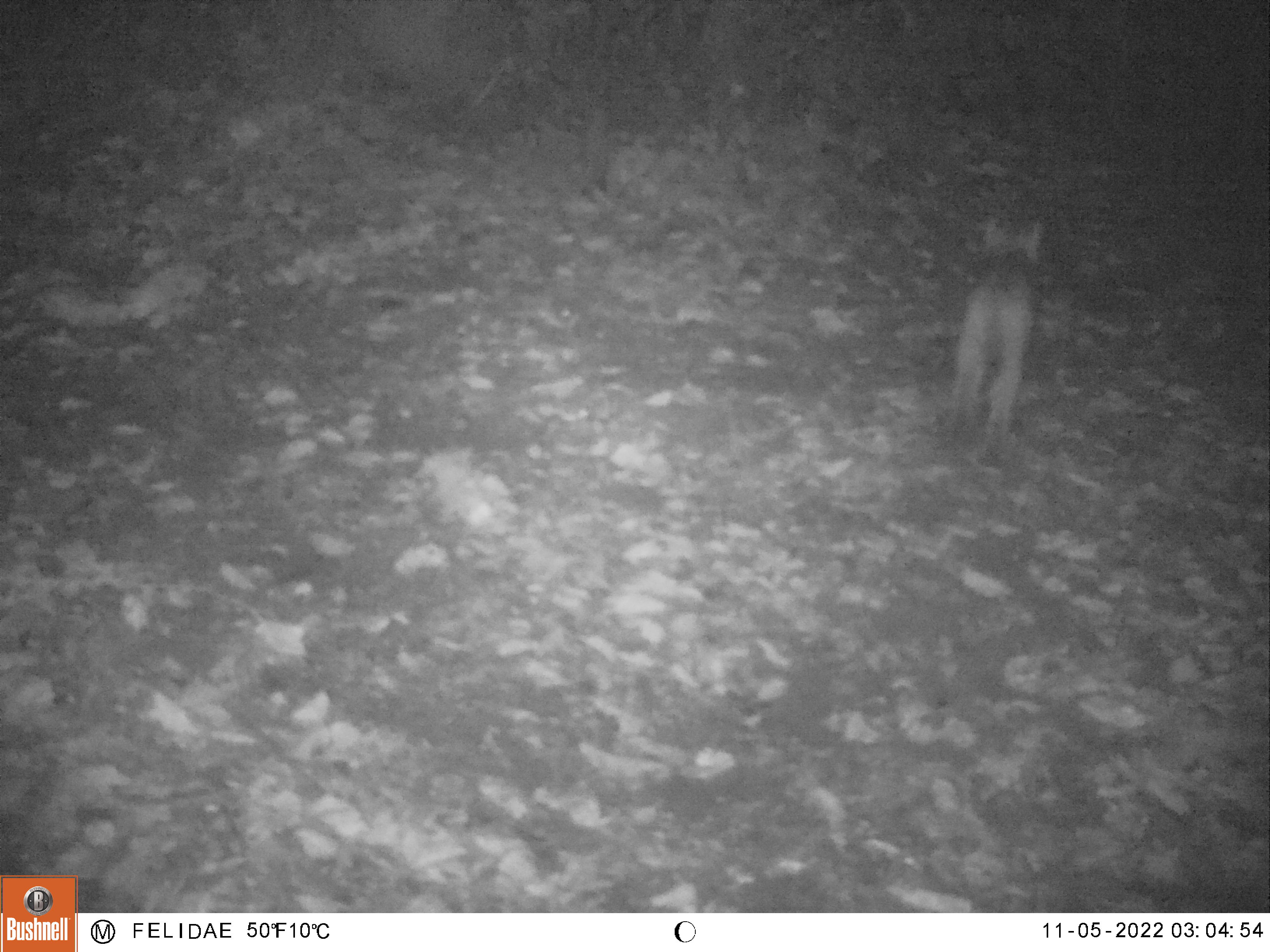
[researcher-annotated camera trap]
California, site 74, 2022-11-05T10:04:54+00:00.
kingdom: Animalia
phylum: Chordata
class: Mammalia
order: Carnivora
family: Felidae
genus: Lynx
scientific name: Lynx rufus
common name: bobcat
Bobcat (Lynx rufus).